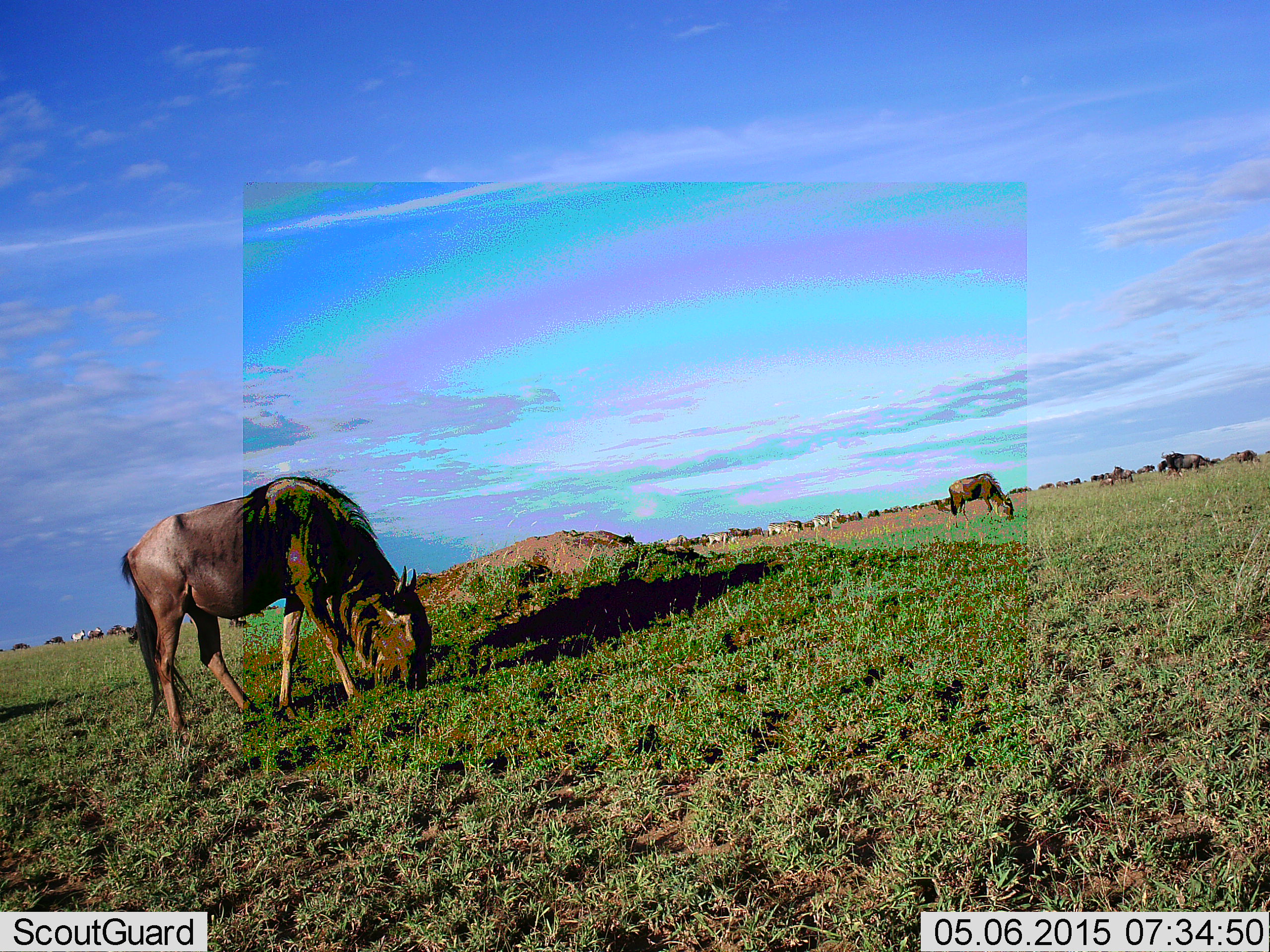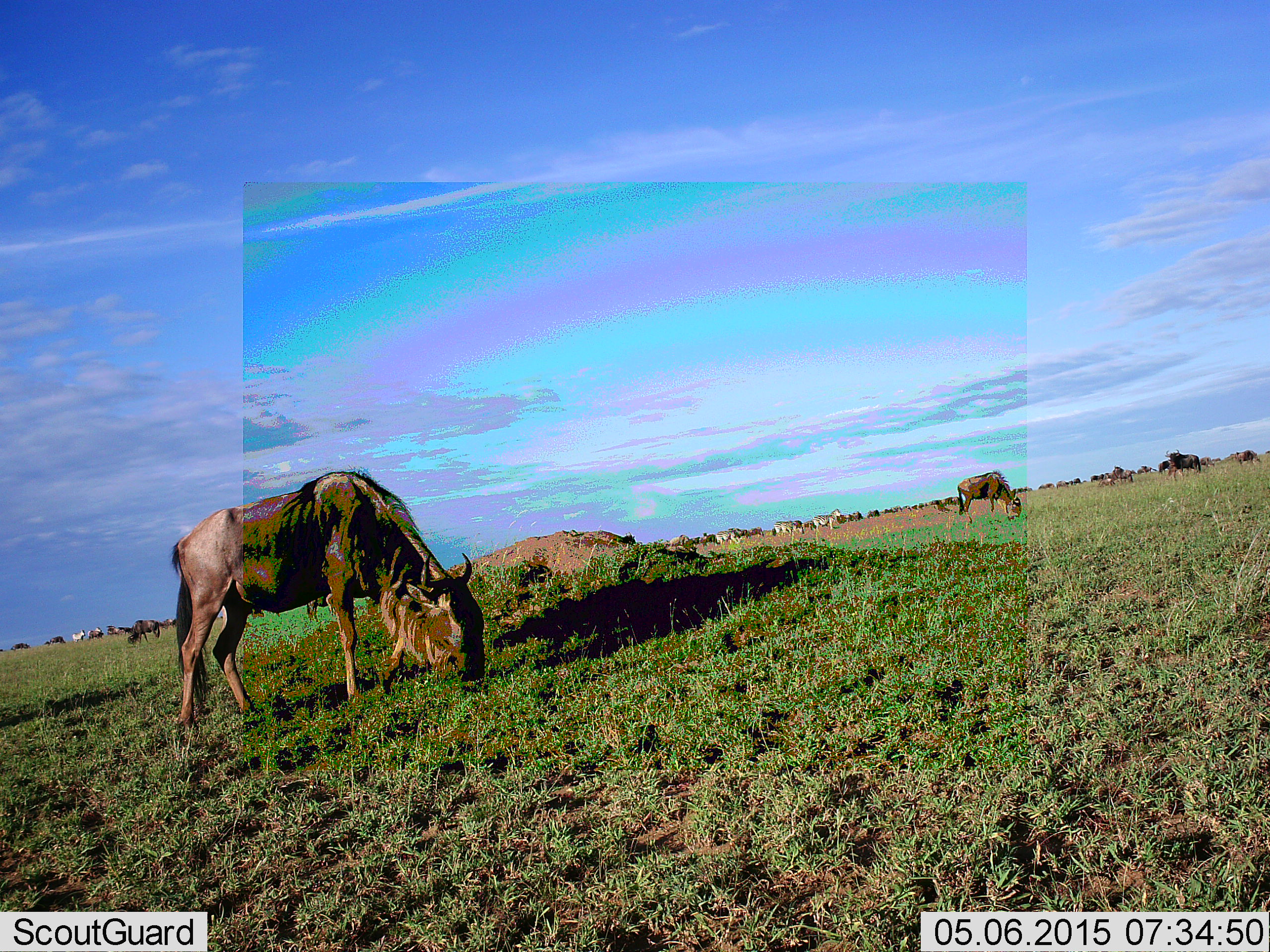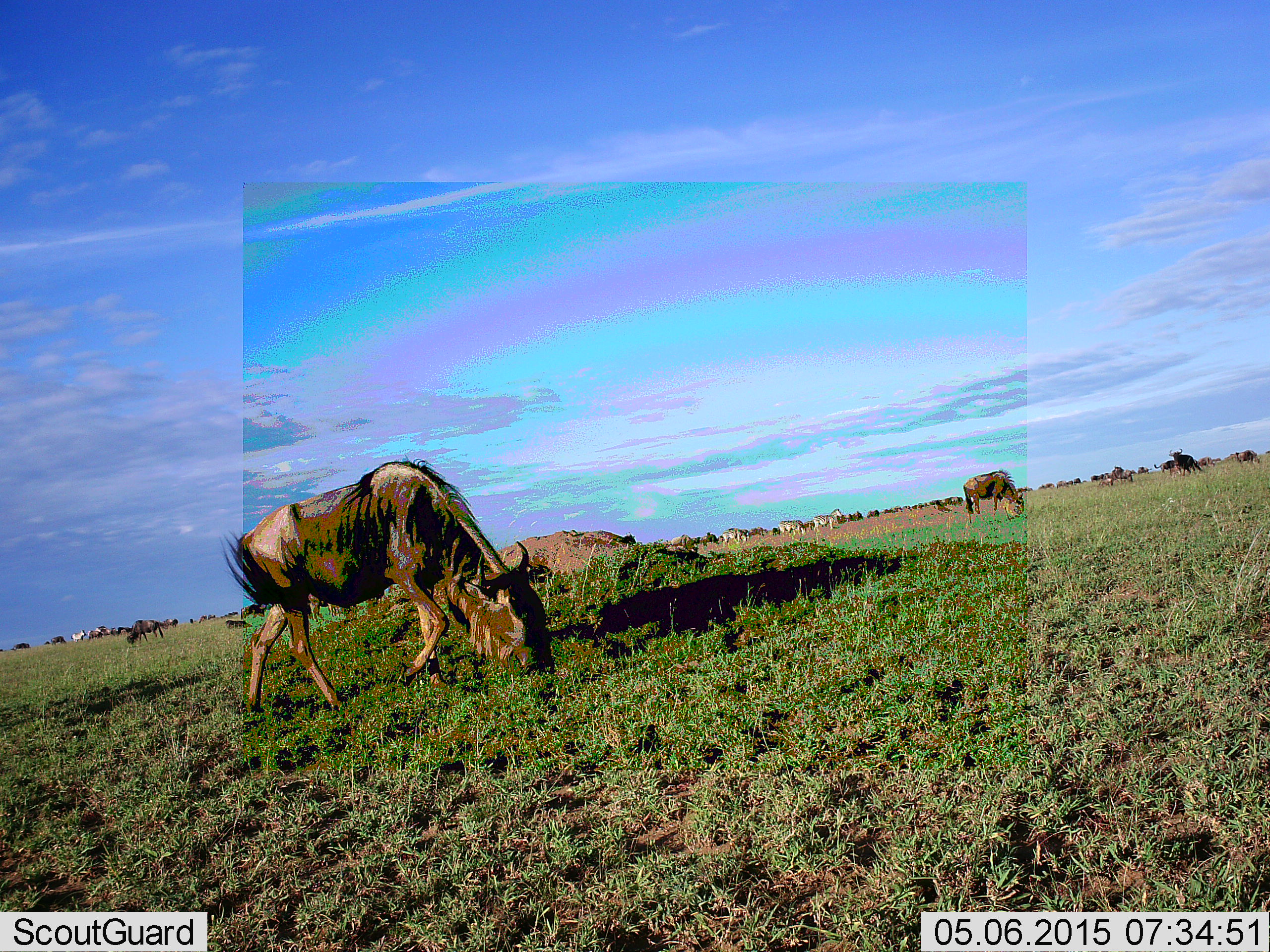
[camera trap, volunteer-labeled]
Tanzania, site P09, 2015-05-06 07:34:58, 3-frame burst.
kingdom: Animalia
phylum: Chordata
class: Mammalia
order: Artiodactyla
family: Bovidae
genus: Connochaetes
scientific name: Connochaetes taurinus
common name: blue wildebeest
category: wildebeest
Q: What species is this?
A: Wildebeest (blue wildebeest) (Connochaetes taurinus).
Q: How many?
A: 11-50.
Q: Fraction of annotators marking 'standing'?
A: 21%.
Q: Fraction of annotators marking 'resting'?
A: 0%.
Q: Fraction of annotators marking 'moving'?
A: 32%.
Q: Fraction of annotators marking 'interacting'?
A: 0%.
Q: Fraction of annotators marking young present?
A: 0%.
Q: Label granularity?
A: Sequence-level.